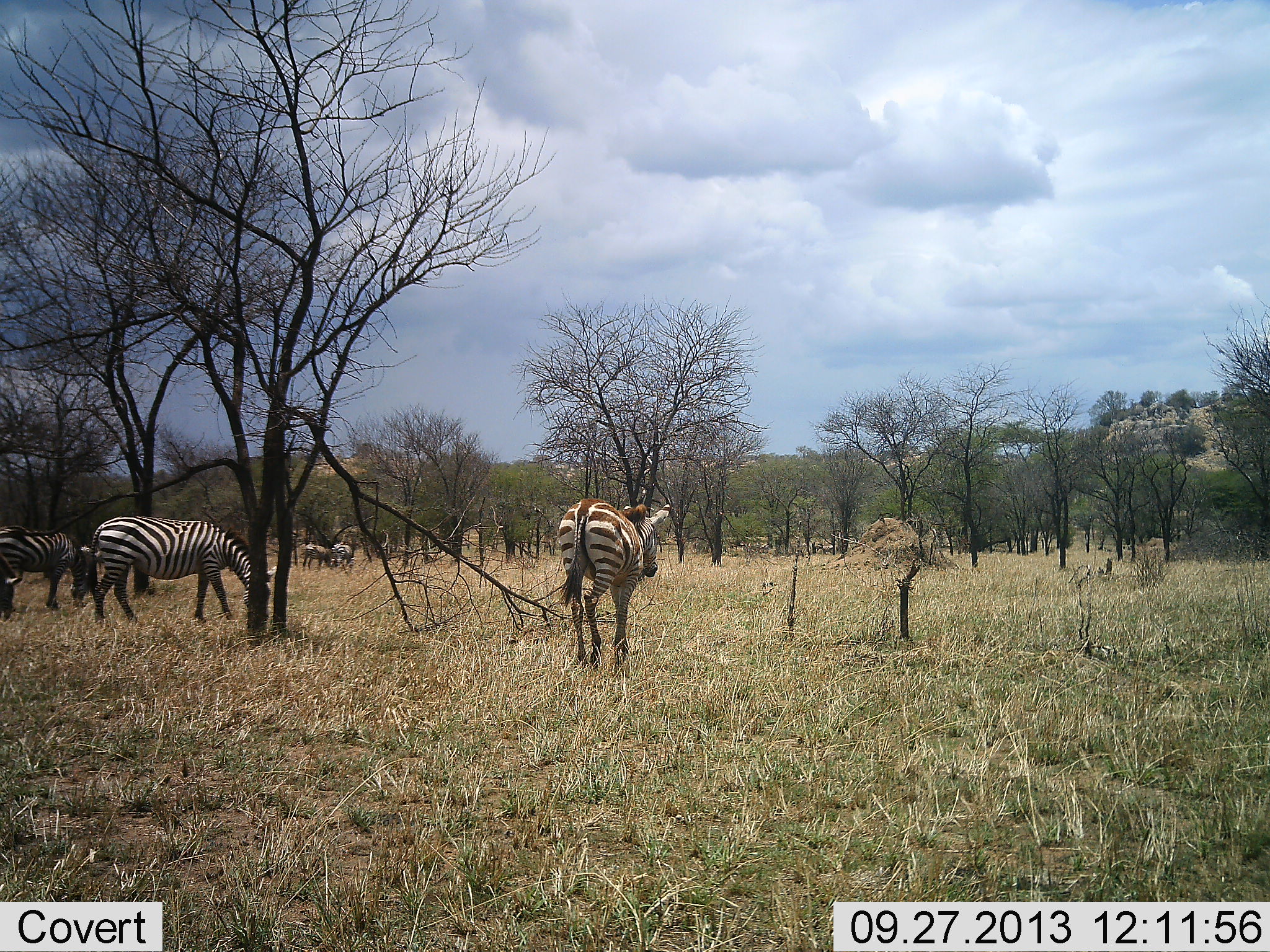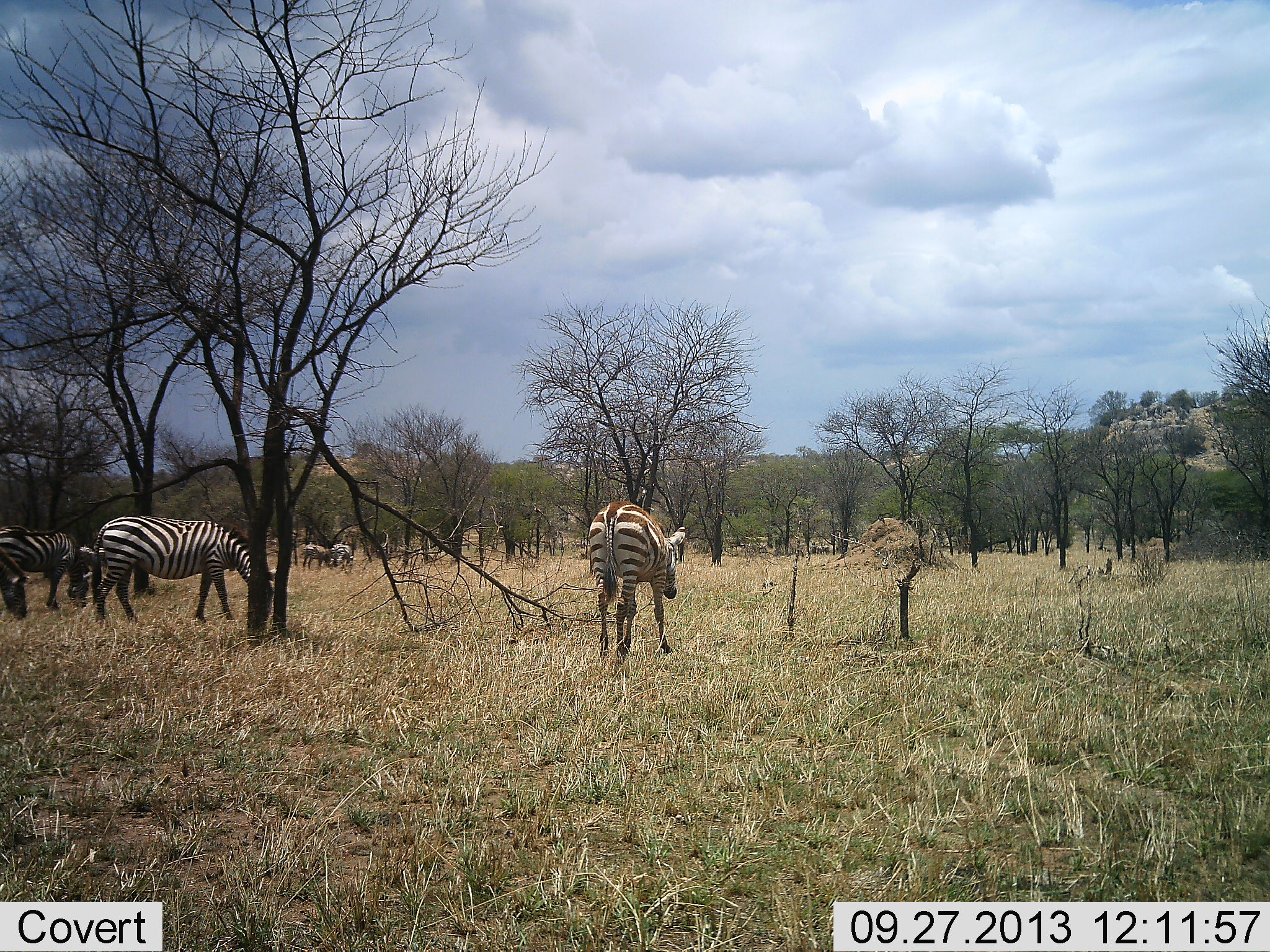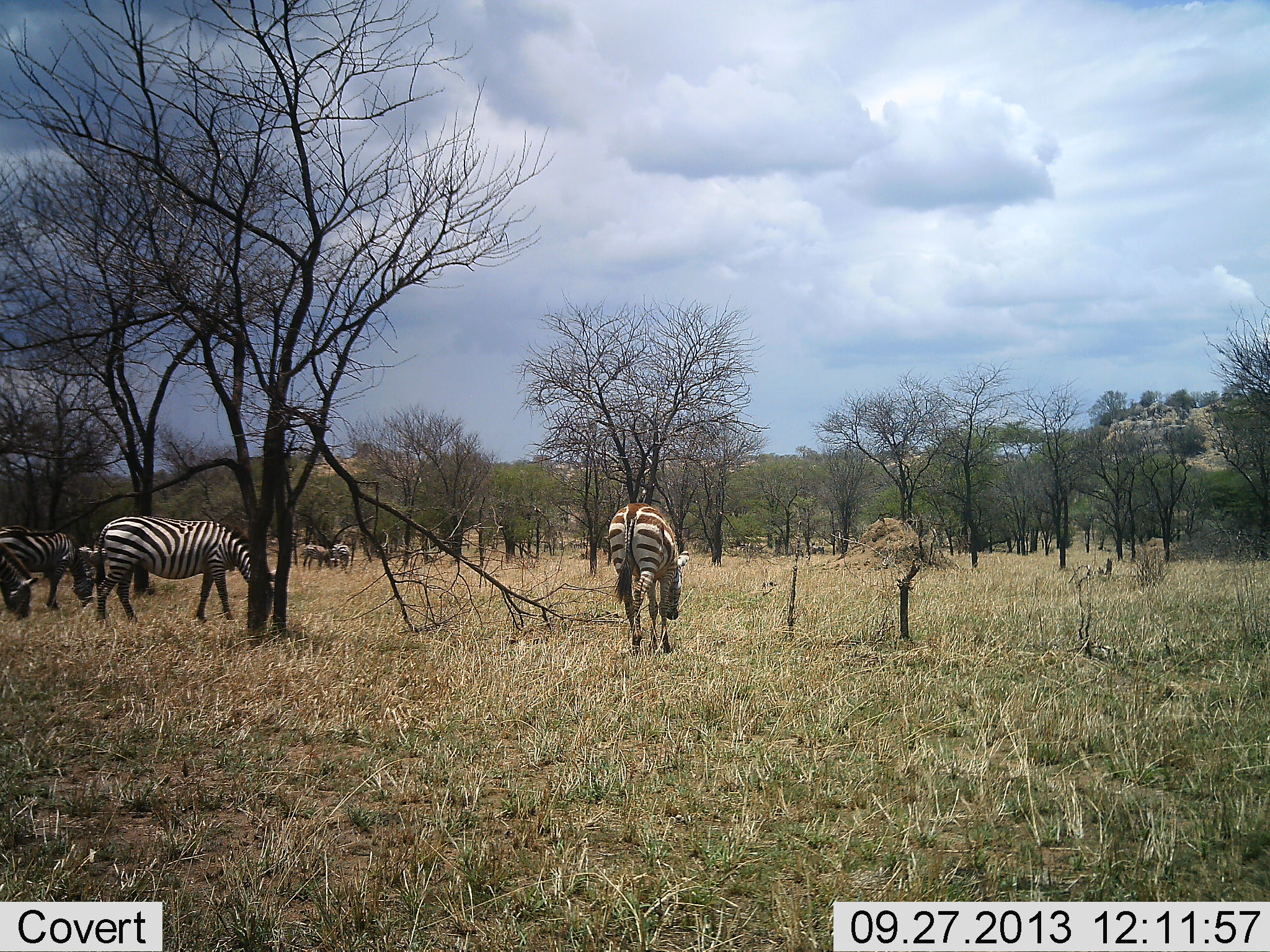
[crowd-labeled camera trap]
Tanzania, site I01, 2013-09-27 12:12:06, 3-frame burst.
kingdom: Animalia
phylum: Chordata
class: Mammalia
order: Perissodactyla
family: Equidae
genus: Equus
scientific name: Equus quagga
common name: plains zebra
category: zebra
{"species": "zebra (plains zebra) (Equus quagga)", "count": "6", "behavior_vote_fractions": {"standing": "39%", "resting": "4%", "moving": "70%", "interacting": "4%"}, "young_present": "4%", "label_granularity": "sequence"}